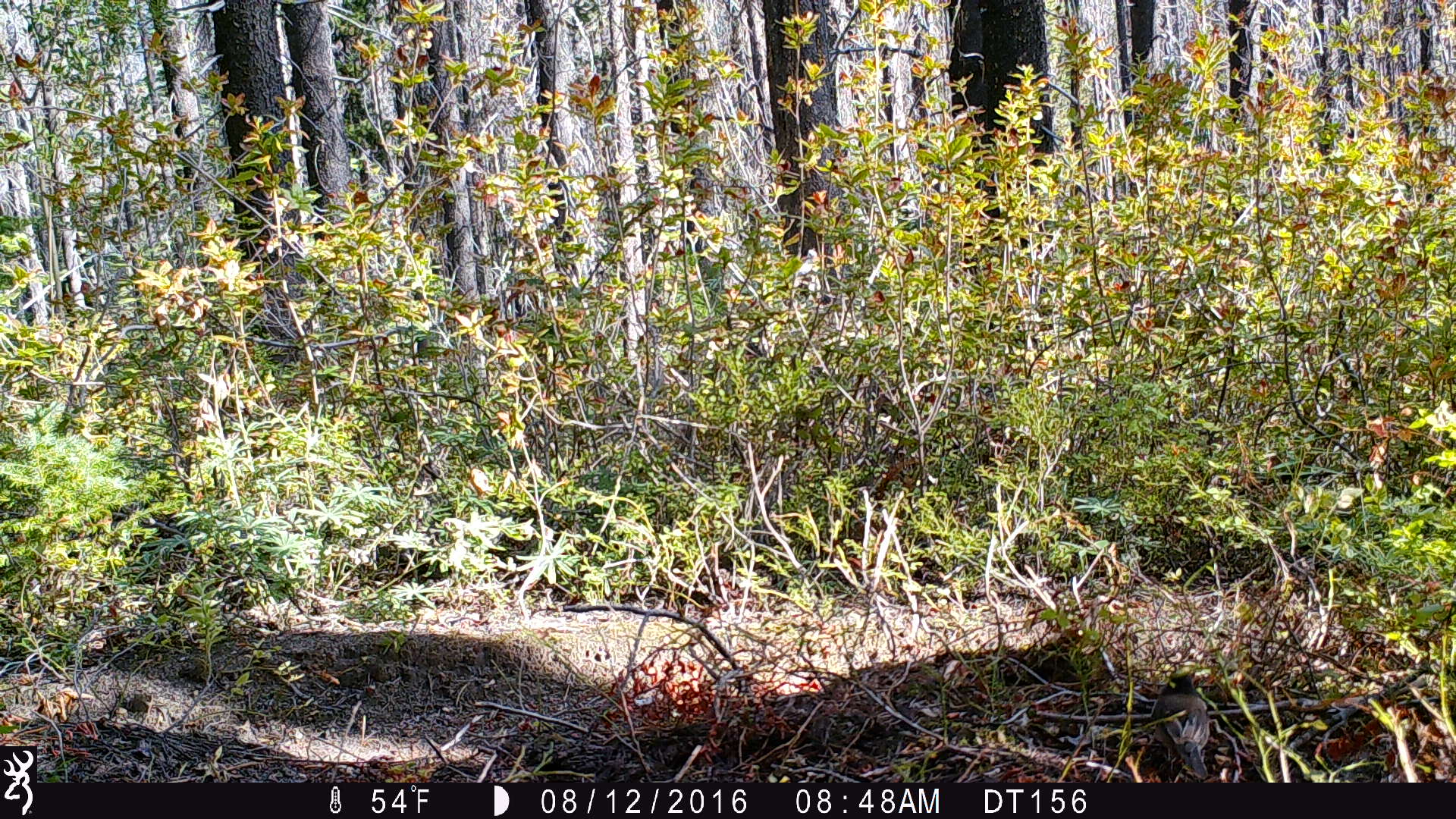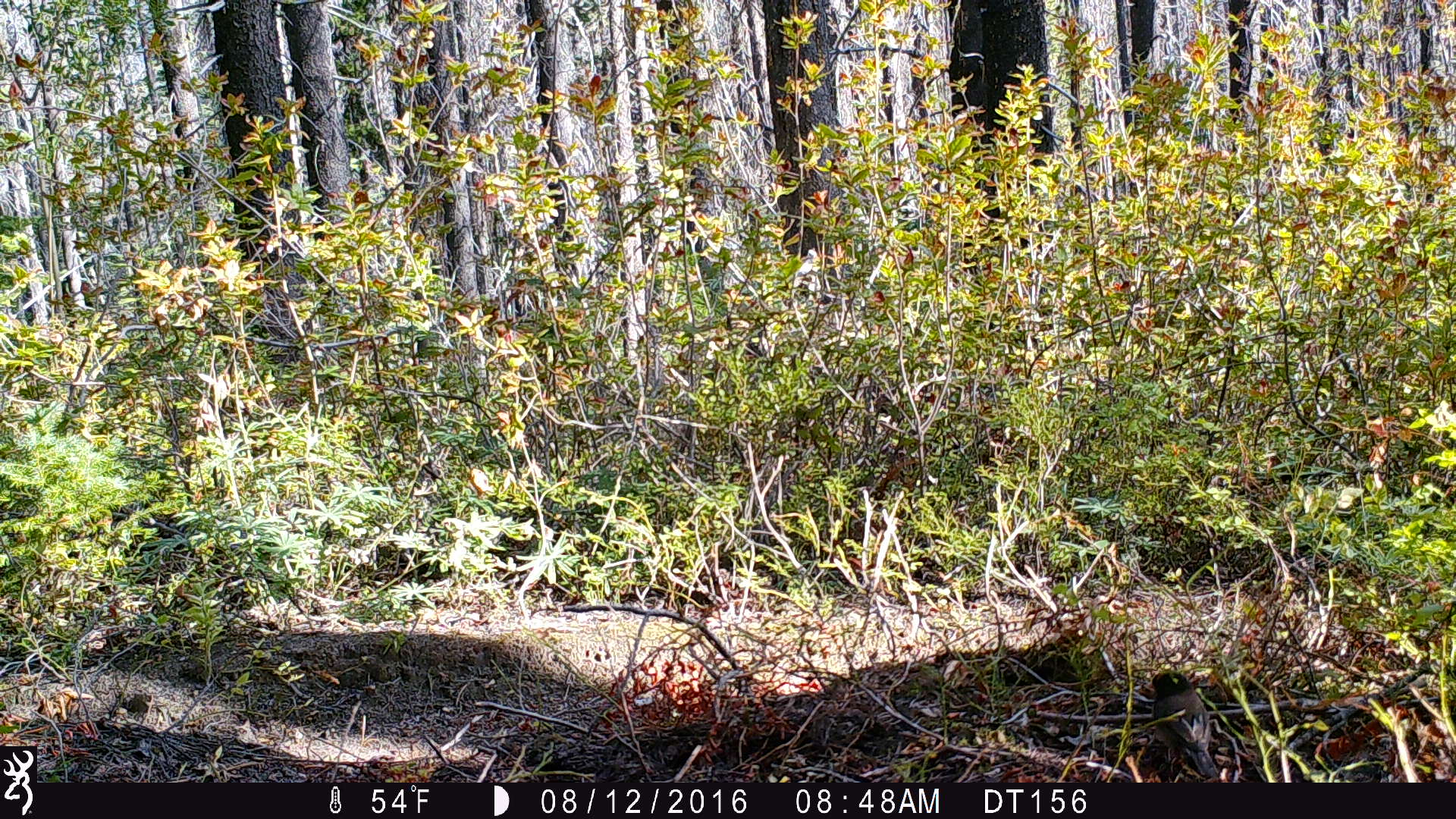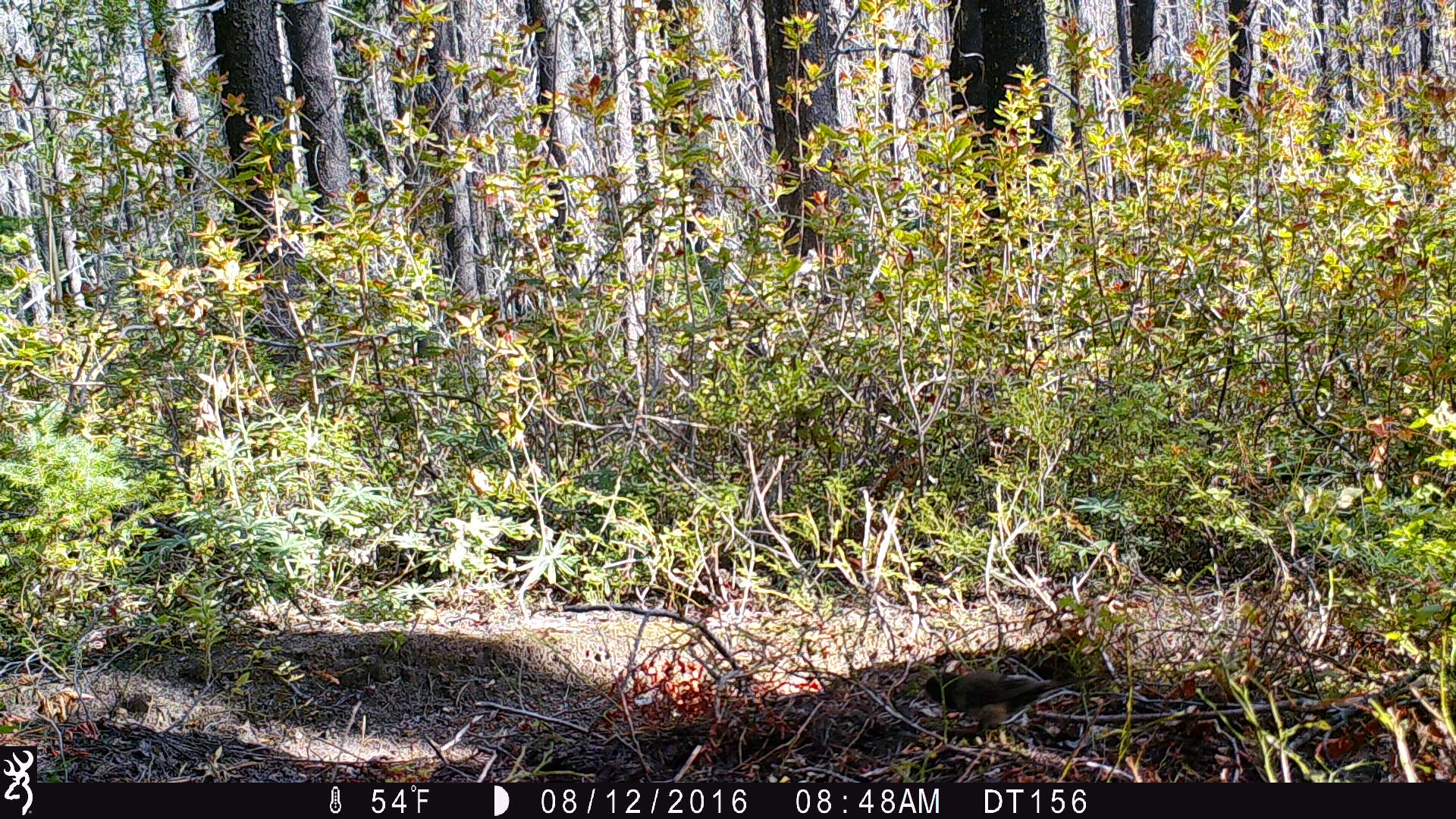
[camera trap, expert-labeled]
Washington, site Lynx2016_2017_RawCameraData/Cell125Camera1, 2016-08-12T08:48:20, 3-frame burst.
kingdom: Animalia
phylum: Chordata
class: Aves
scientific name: Aves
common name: birds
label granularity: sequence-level